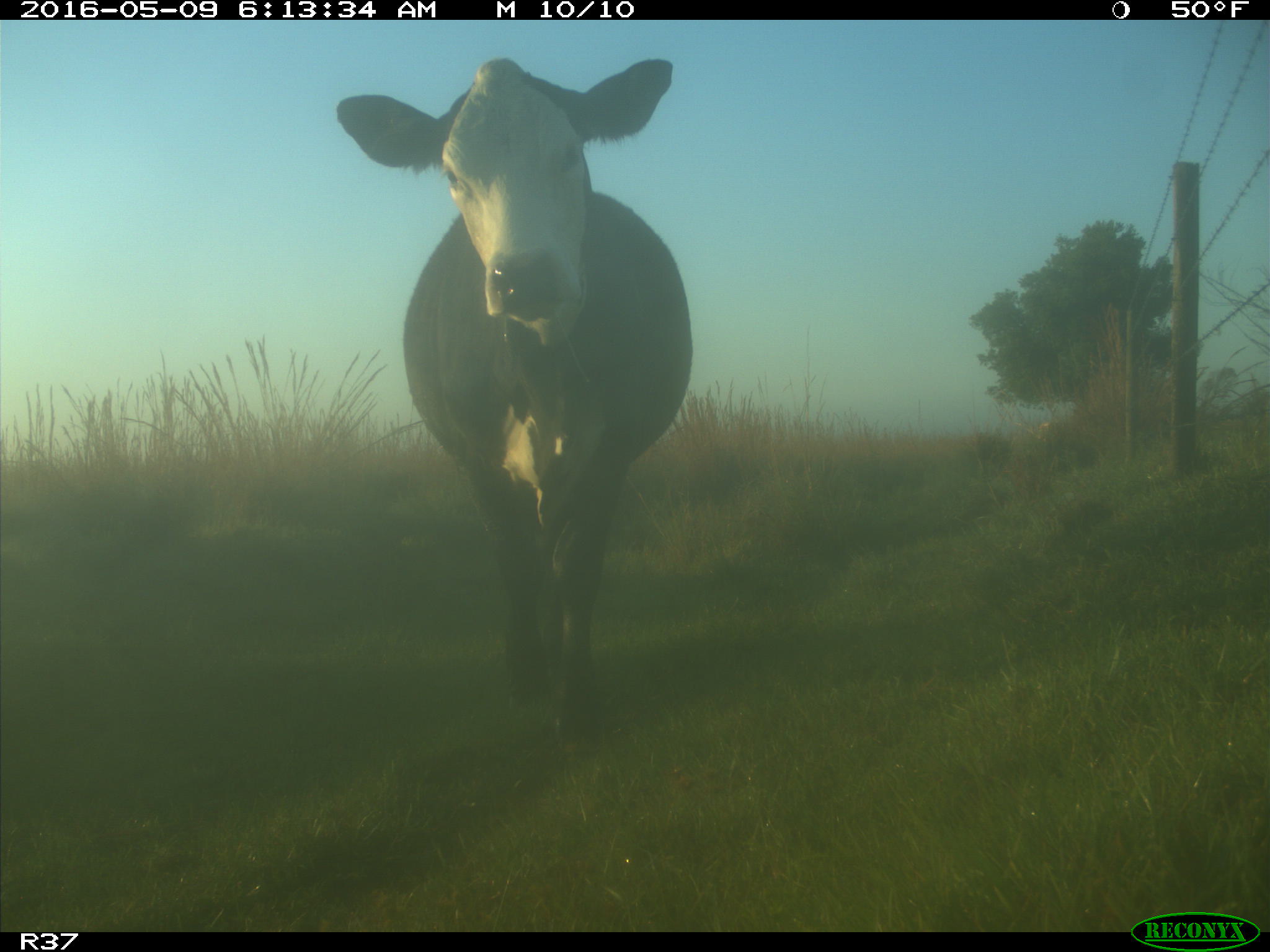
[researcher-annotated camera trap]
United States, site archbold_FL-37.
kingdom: Animalia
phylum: Chordata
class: Mammalia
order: Artiodactyla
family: Bovidae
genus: Bos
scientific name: Bos taurus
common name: domestic cow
Bos taurus (domestic cow).